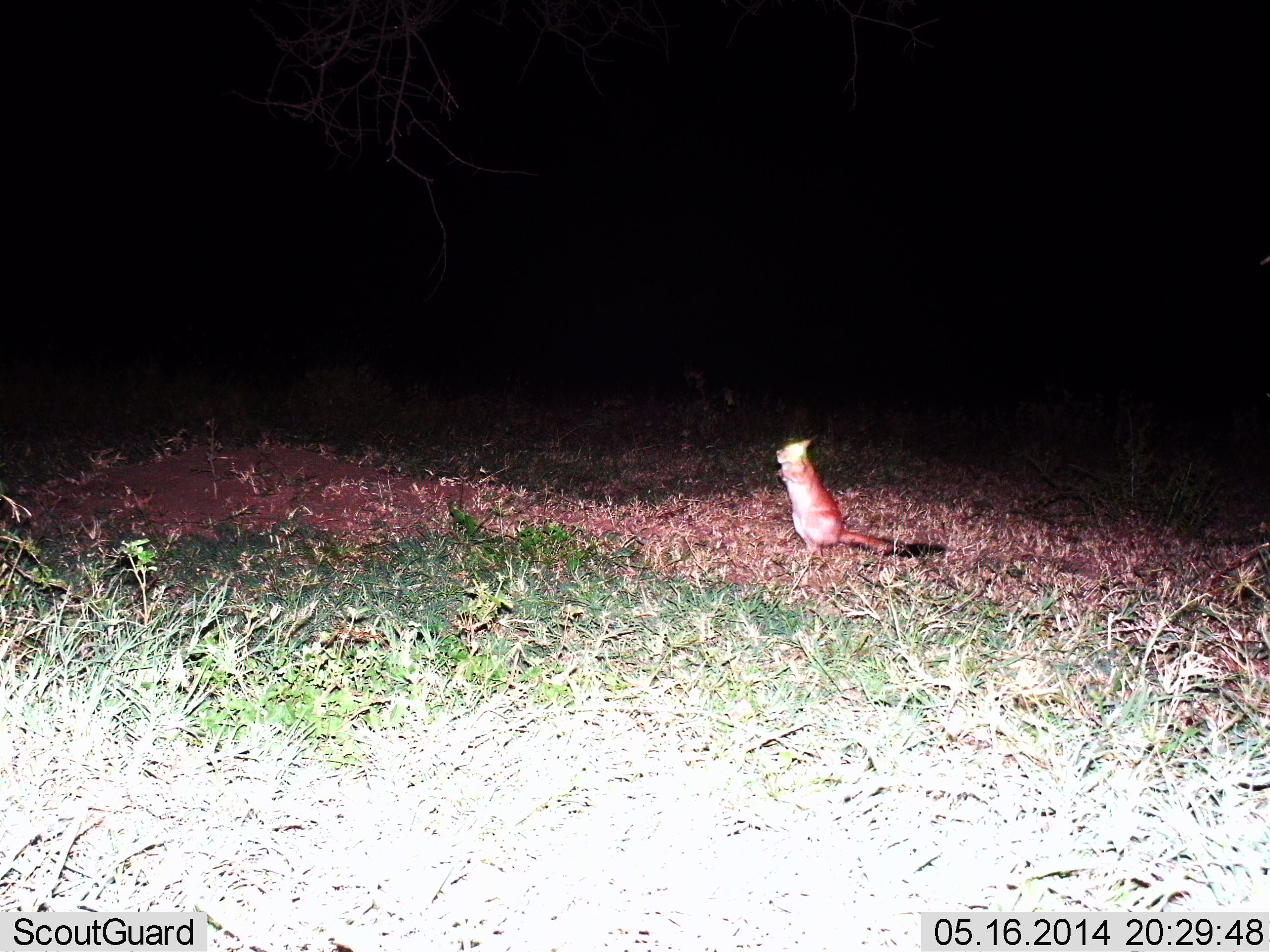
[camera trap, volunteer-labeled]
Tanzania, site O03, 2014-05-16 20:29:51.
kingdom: Animalia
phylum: Chordata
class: Mammalia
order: Rodentia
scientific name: Rodentia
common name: rodents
Rodents (Rodentia), count 1. Behavior (volunteer vote fractions): standing 100%, resting 0%, moving 0%, interacting 0%. Young present (vote fraction): 0%. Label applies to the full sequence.